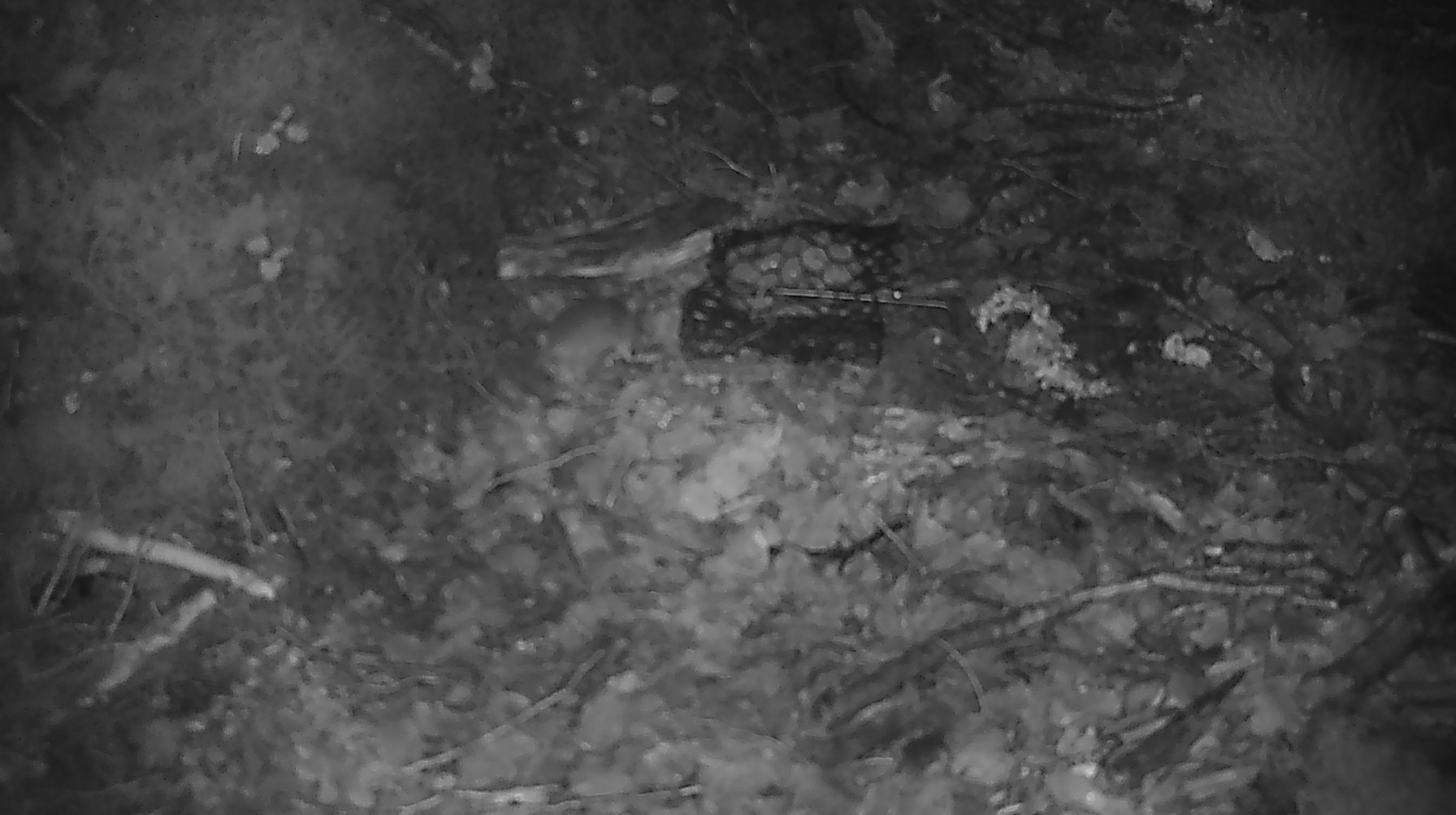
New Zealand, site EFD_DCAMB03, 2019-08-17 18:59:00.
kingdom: Animalia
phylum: Chordata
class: Mammalia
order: Rodentia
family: Muridae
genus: Mus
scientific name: Mus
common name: mouse